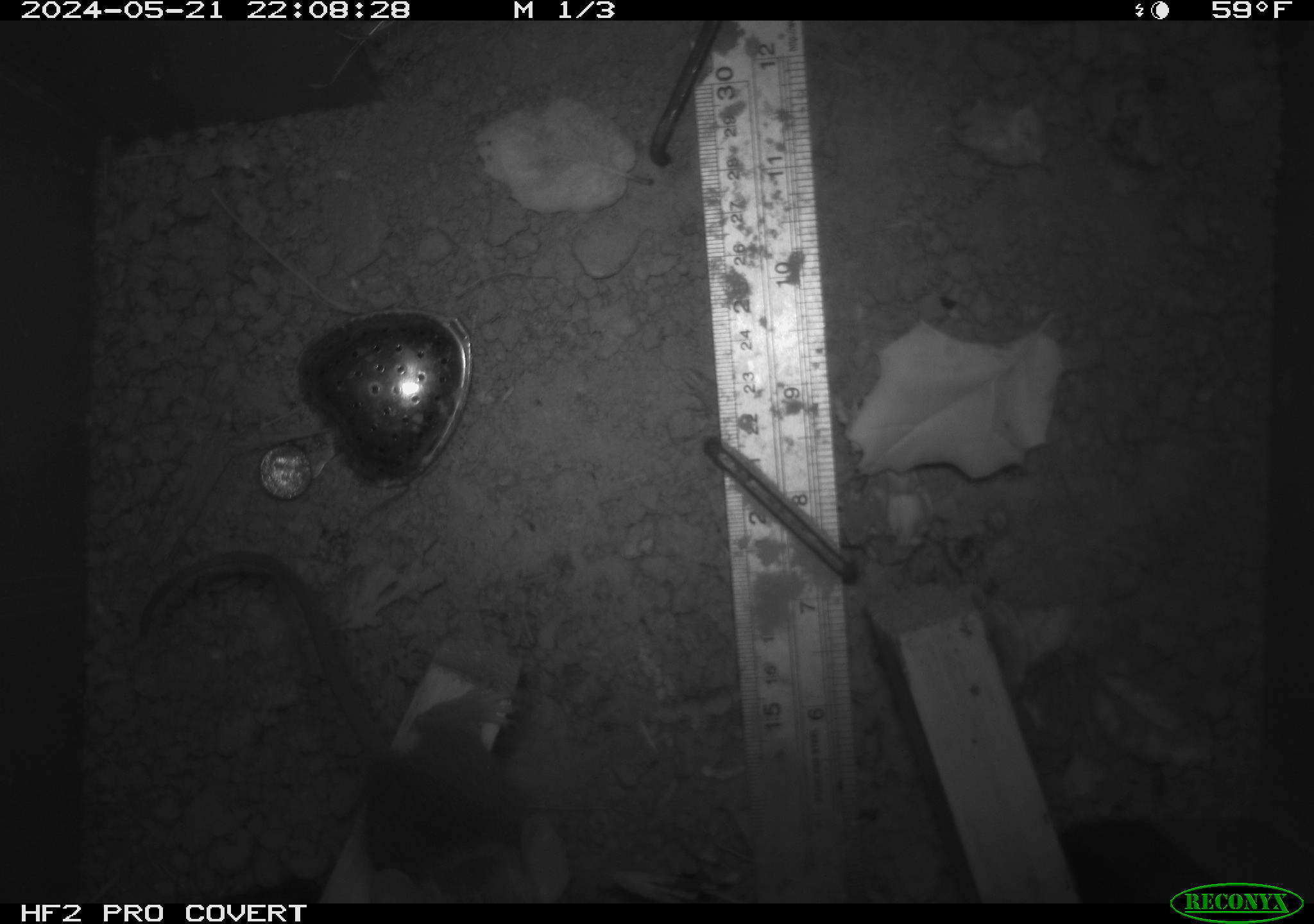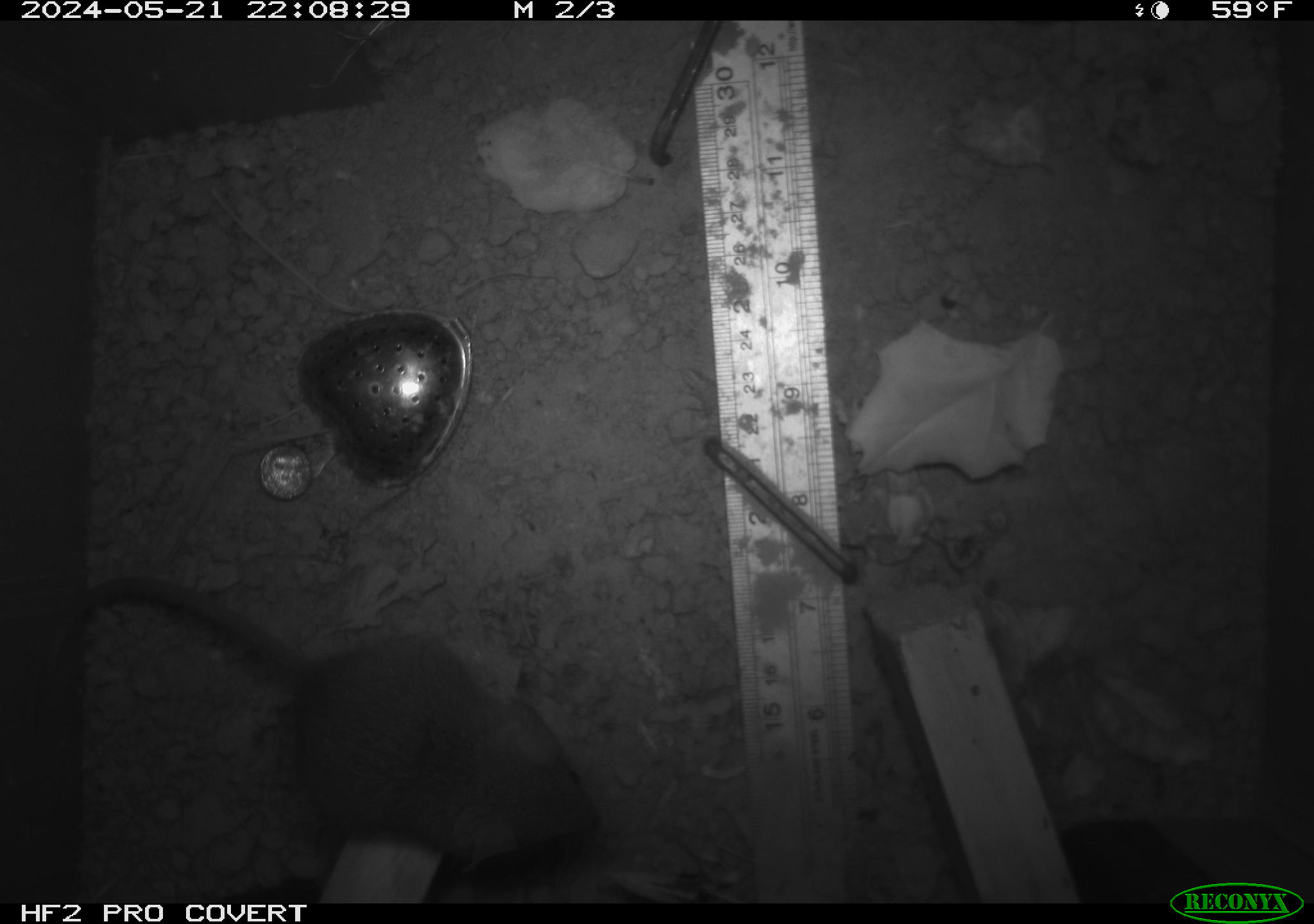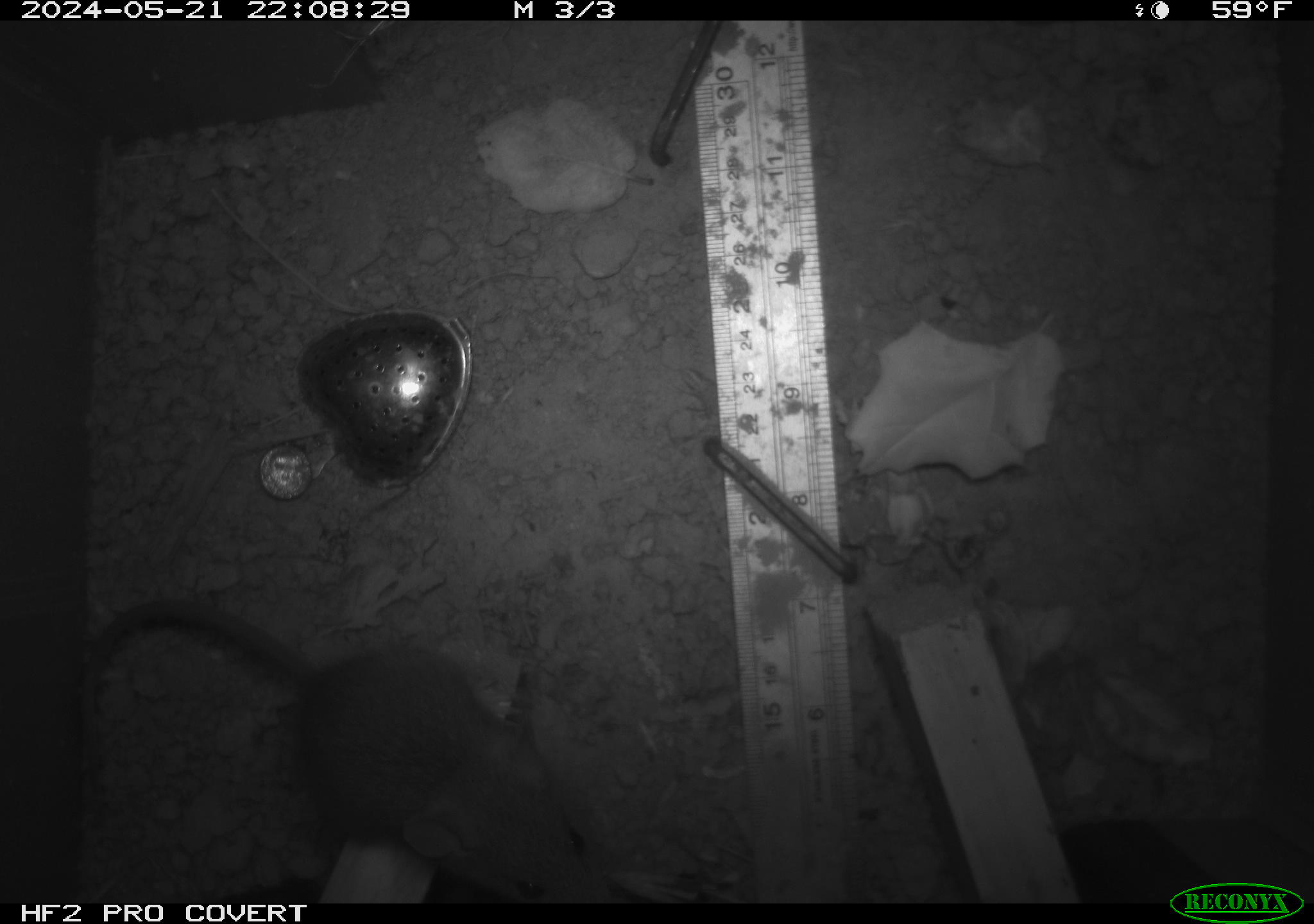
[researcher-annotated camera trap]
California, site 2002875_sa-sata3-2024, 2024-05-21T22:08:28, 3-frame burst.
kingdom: Animalia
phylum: Chordata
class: Mammalia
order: Rodentia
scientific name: Rodentia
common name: rodent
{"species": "rodent (Rodentia)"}